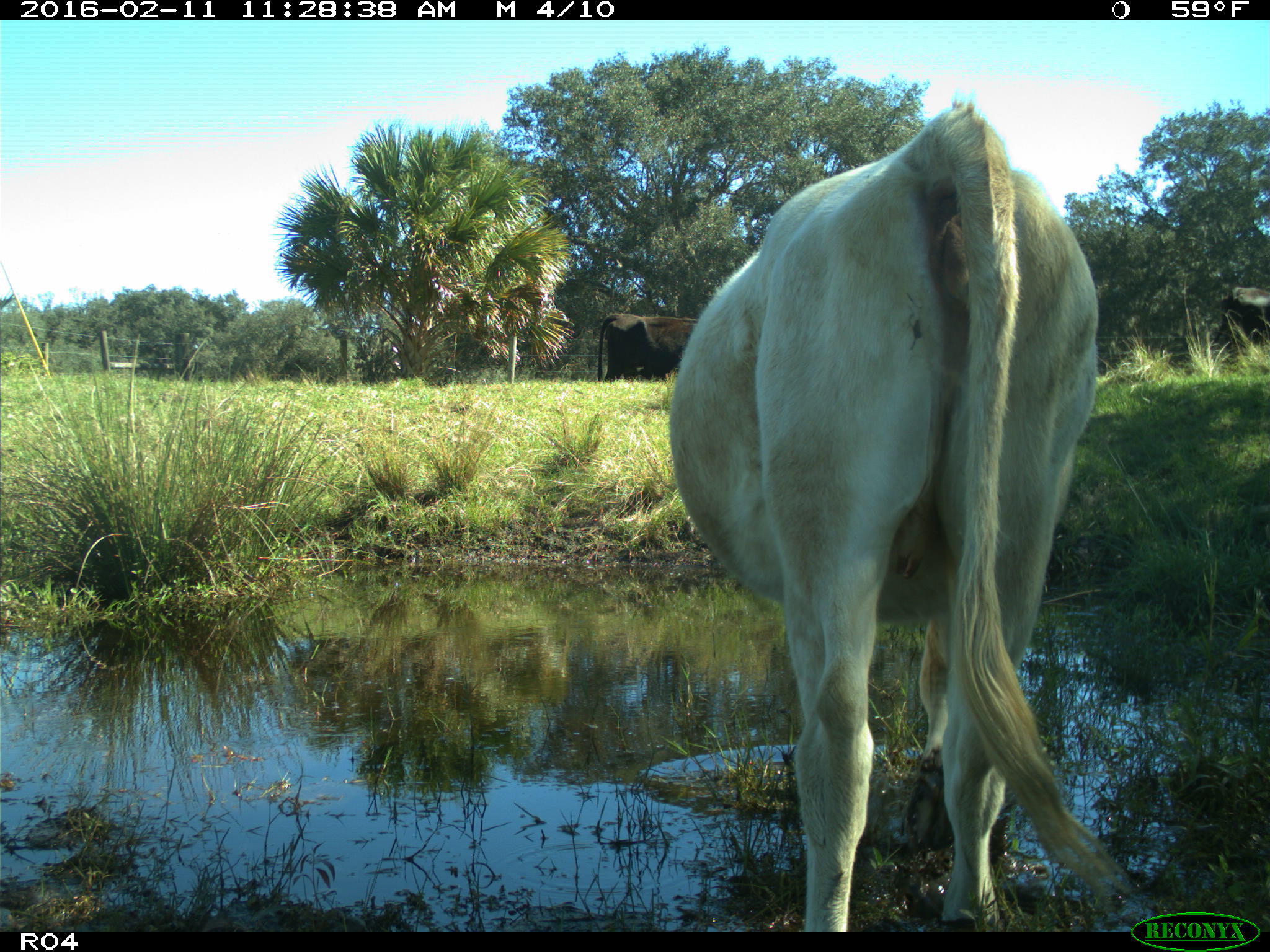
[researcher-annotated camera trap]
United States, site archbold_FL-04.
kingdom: Animalia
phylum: Chordata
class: Mammalia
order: Artiodactyla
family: Bovidae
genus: Bos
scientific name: Bos taurus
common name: domestic cow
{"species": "Bos taurus (domestic cow)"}